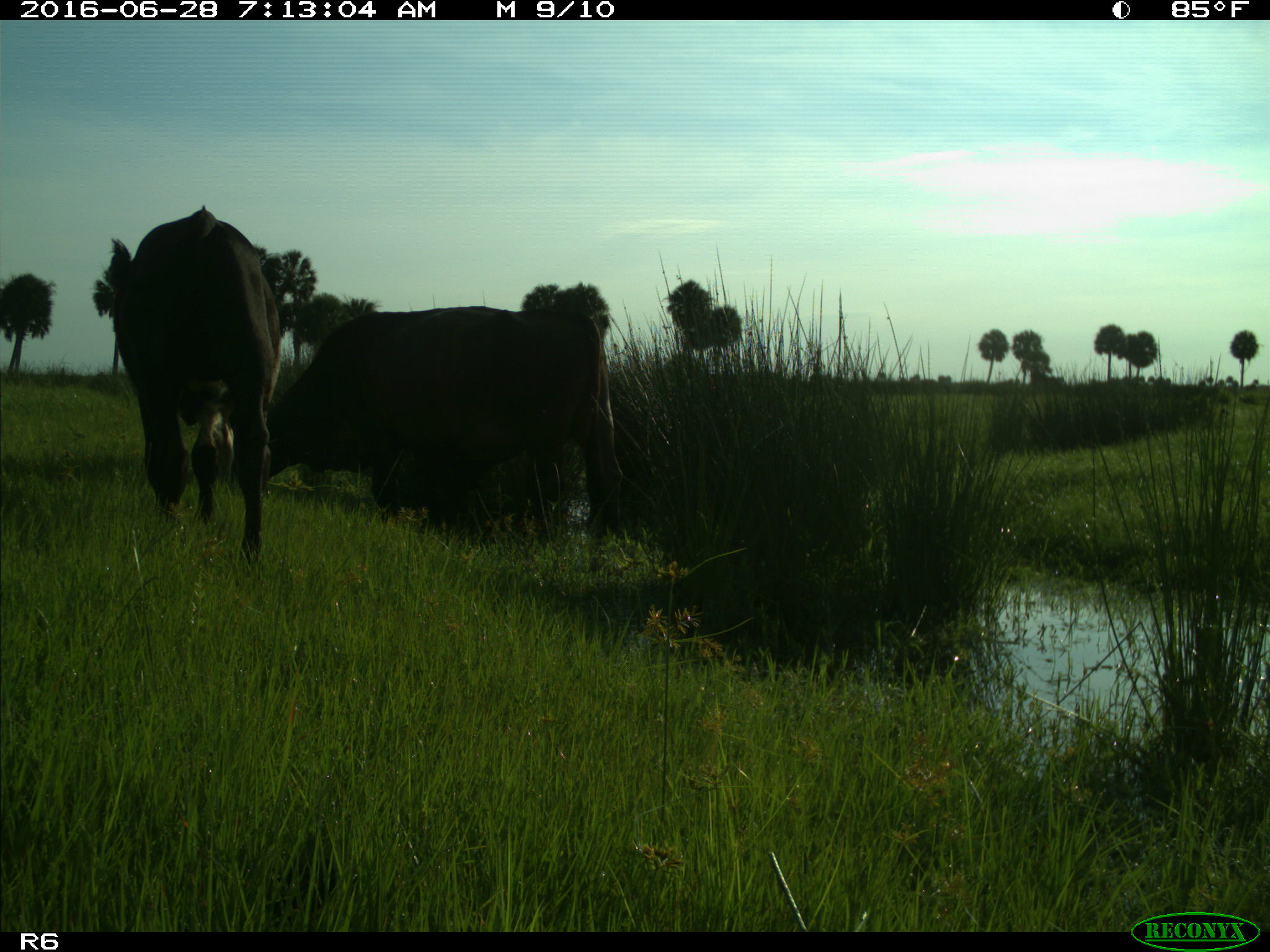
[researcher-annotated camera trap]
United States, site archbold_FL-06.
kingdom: Animalia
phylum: Chordata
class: Mammalia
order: Artiodactyla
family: Bovidae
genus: Bos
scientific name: Bos taurus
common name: domestic cow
Bos taurus (domestic cow).